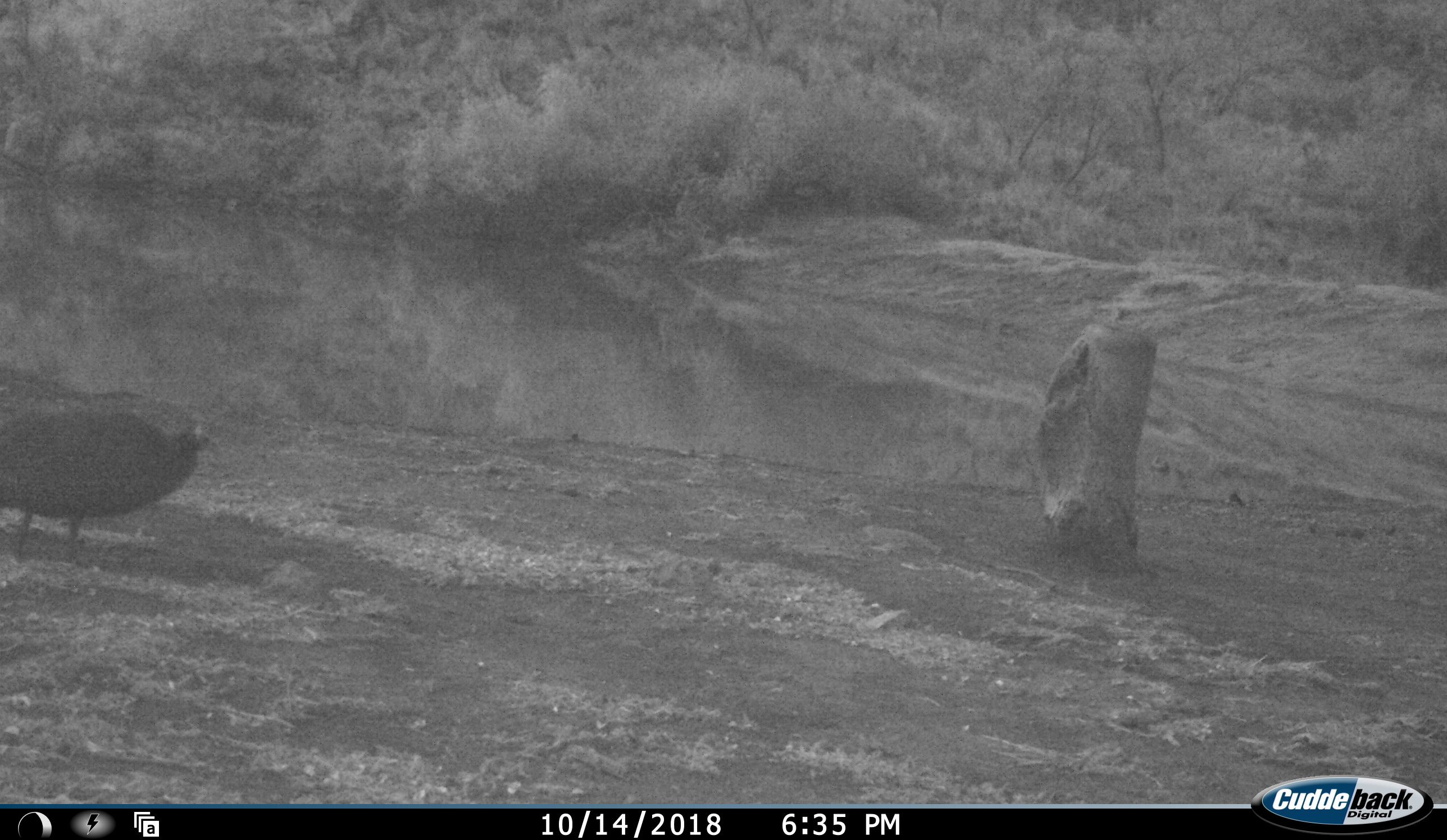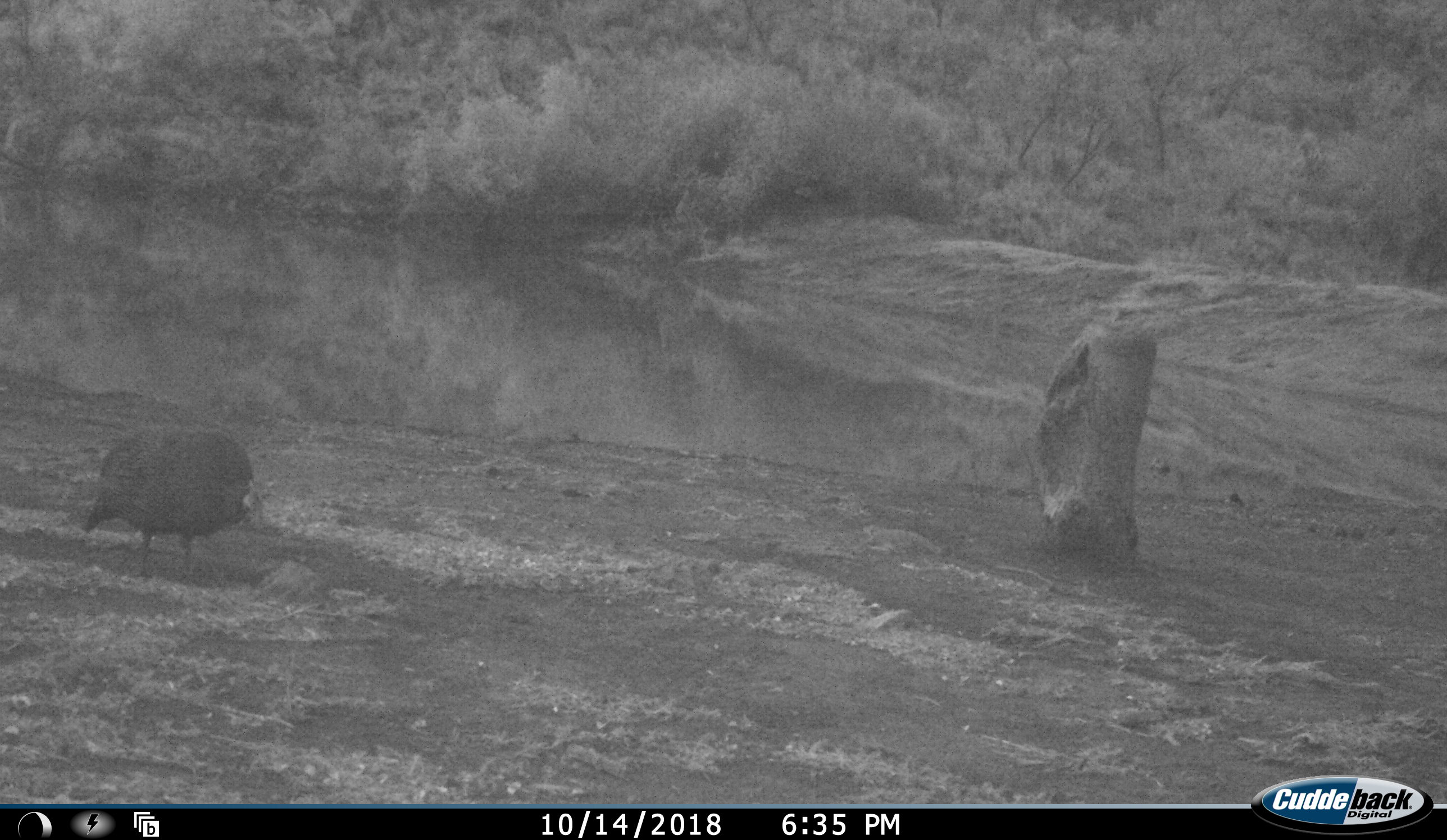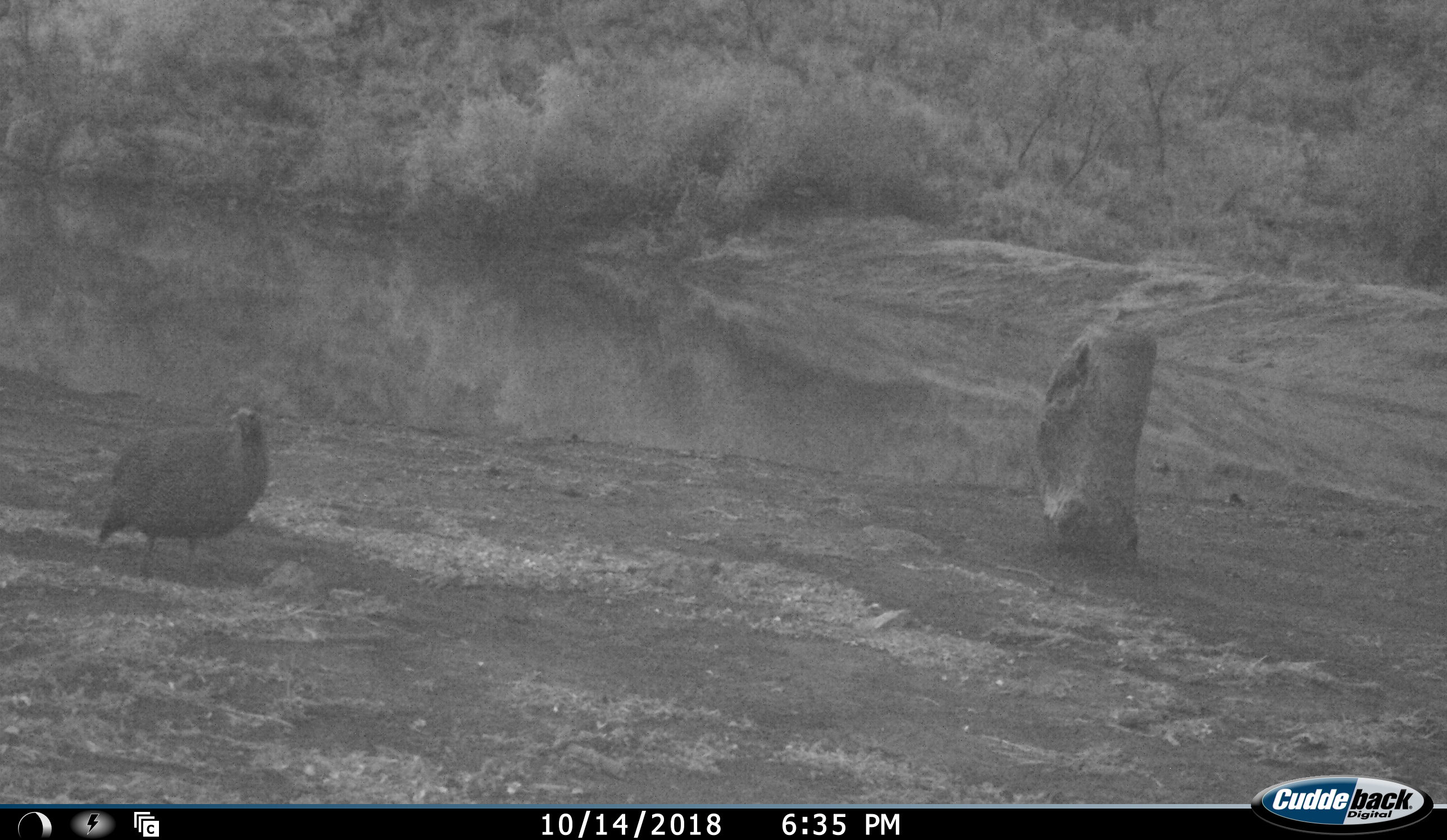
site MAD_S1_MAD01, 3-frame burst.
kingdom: Animalia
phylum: Chordata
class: Aves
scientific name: Aves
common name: bird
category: birdother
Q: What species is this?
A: Birdother (bird) (Aves).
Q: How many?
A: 1.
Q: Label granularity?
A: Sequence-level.